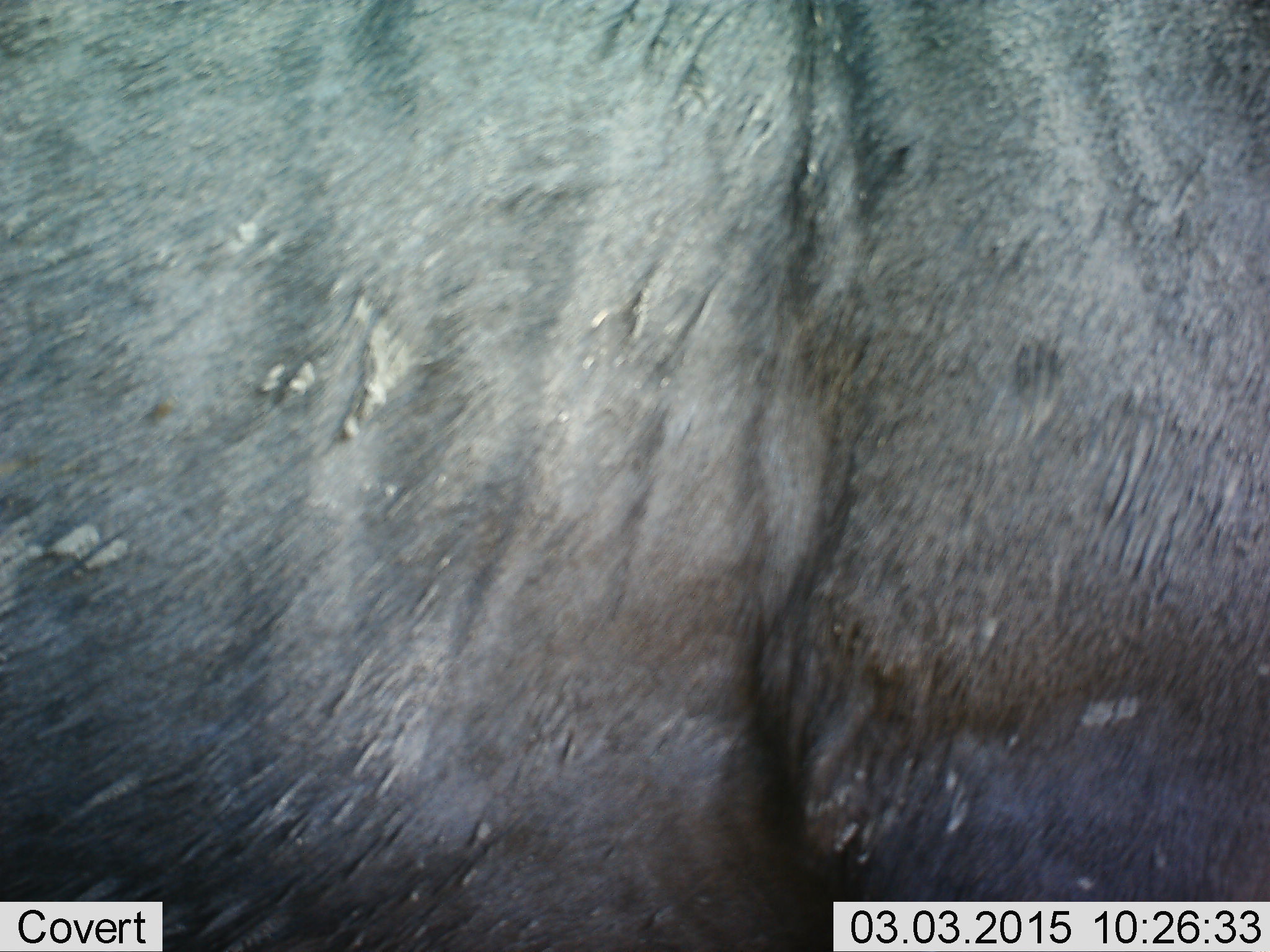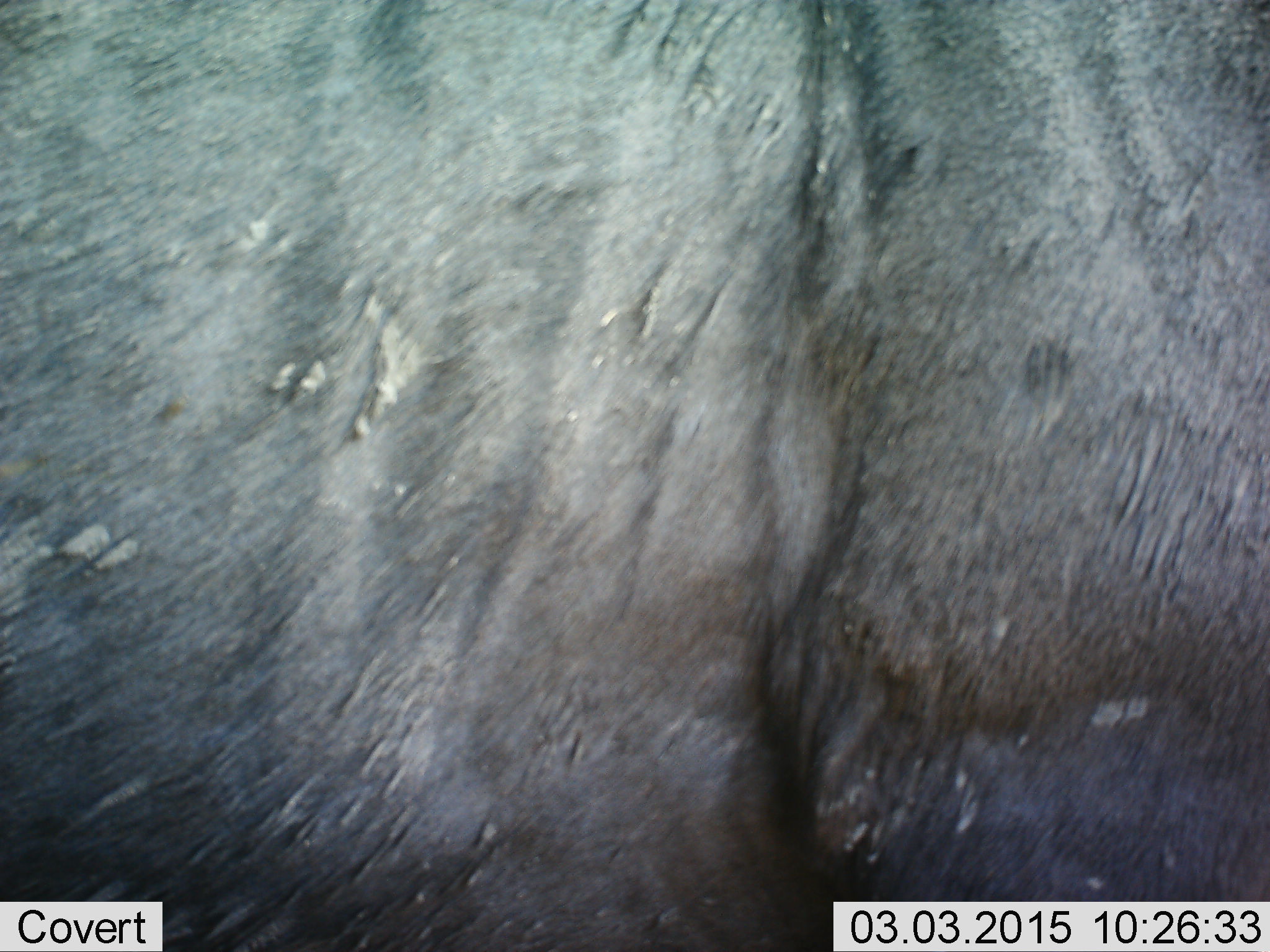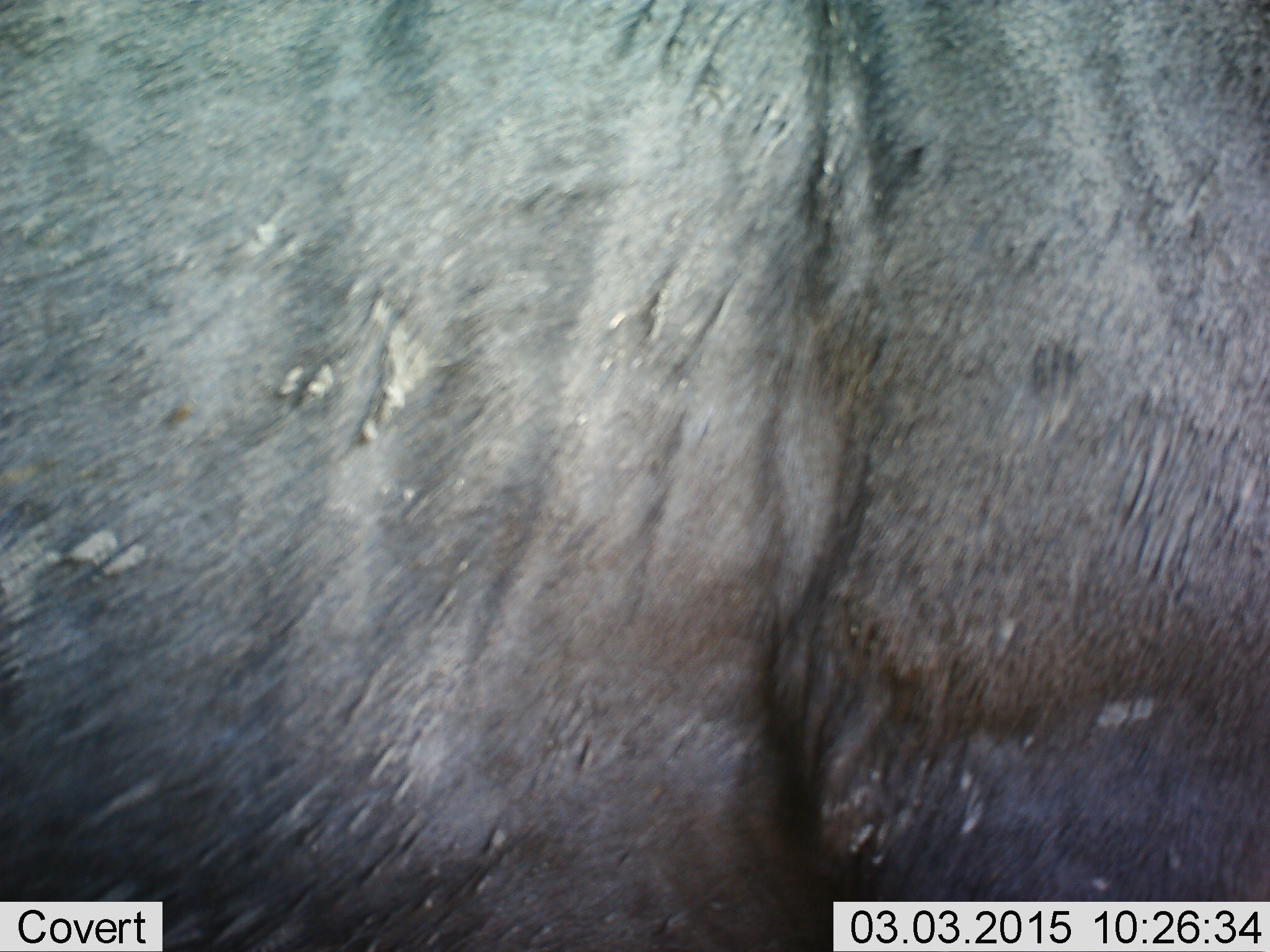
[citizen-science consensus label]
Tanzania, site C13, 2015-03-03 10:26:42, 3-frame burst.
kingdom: Animalia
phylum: Chordata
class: Mammalia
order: Artiodactyla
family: Bovidae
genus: Connochaetes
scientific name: Connochaetes taurinus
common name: blue wildebeest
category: wildebeest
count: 1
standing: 90%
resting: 0%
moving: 10%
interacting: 0%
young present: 0%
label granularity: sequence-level